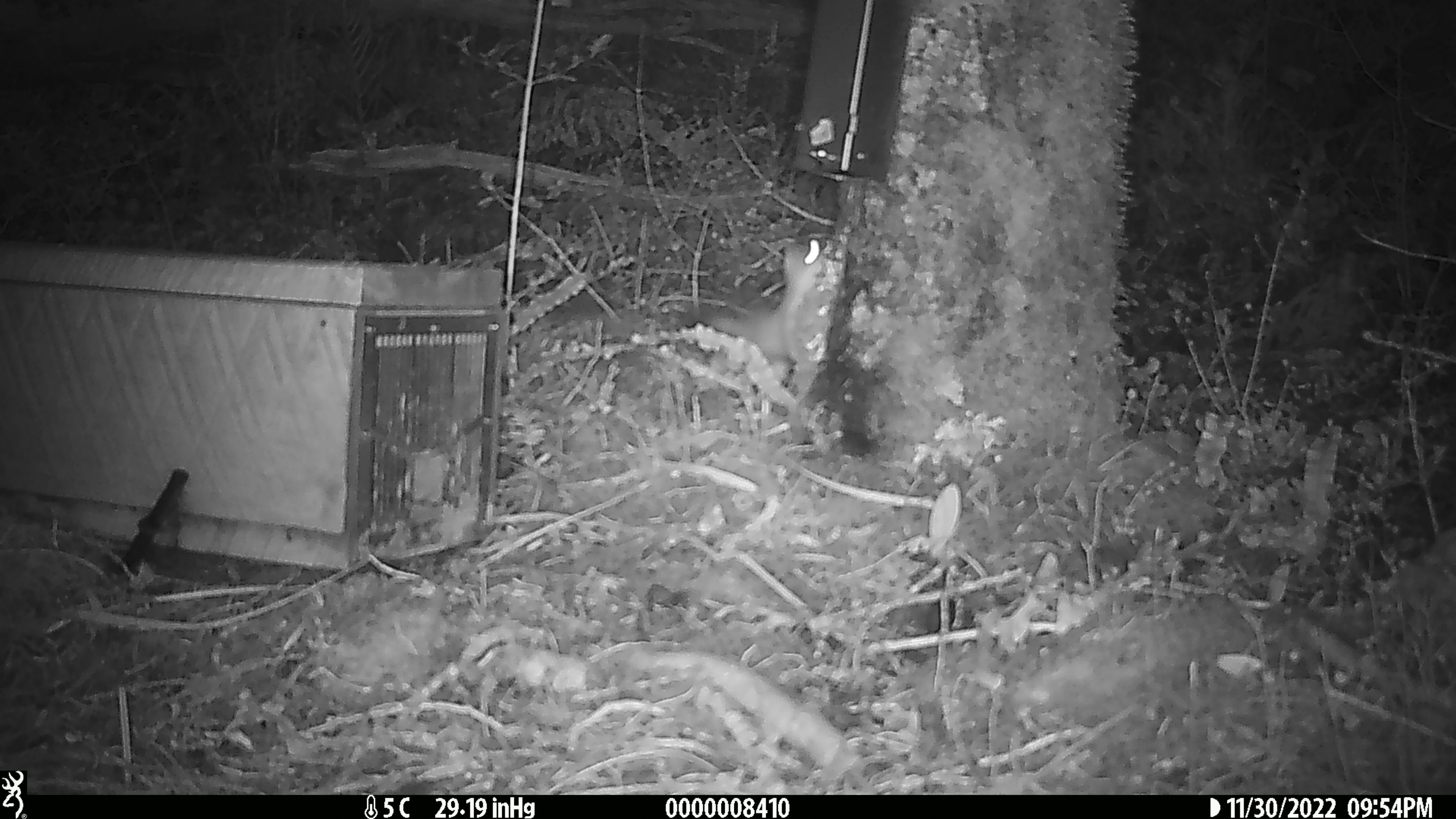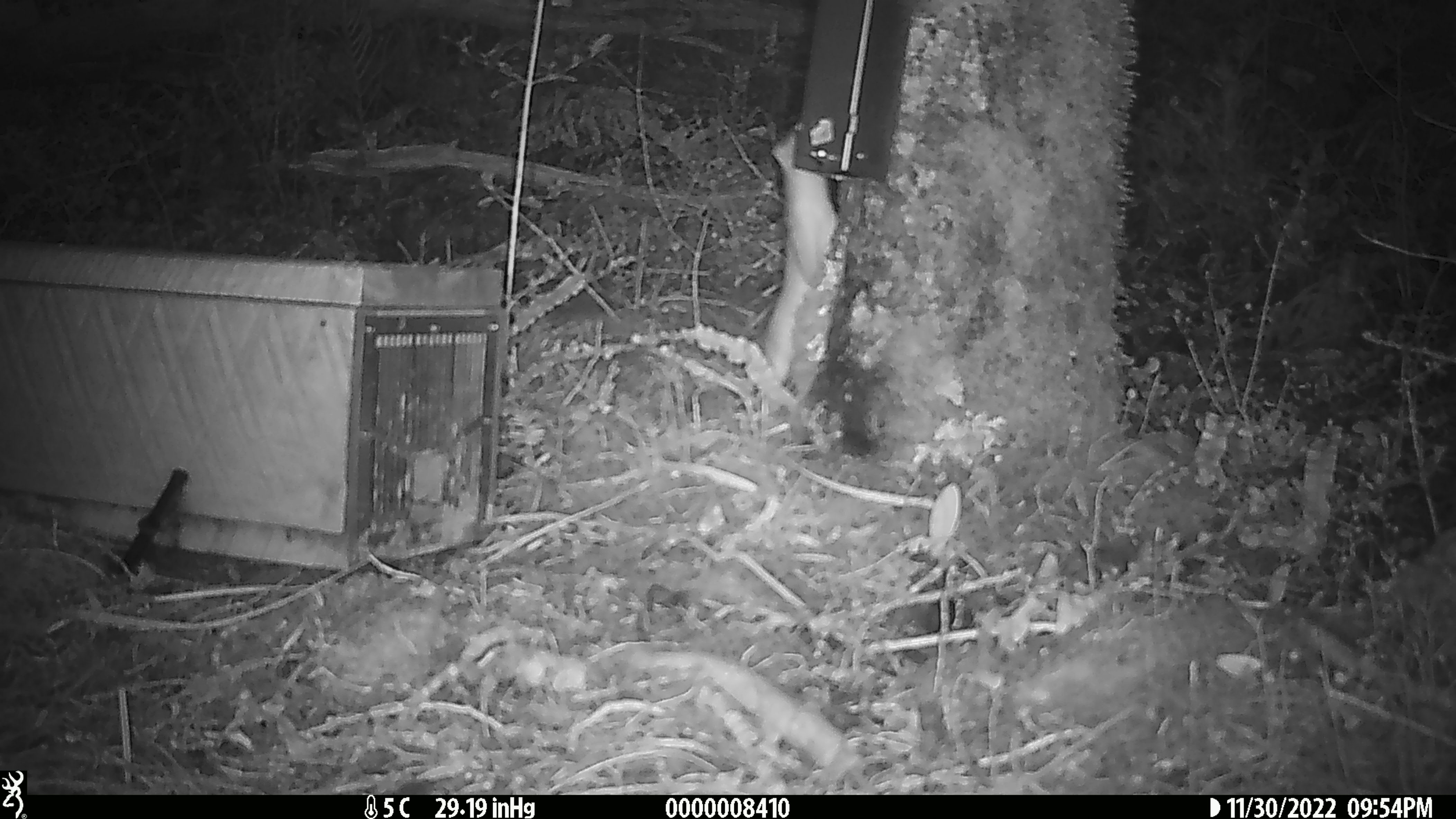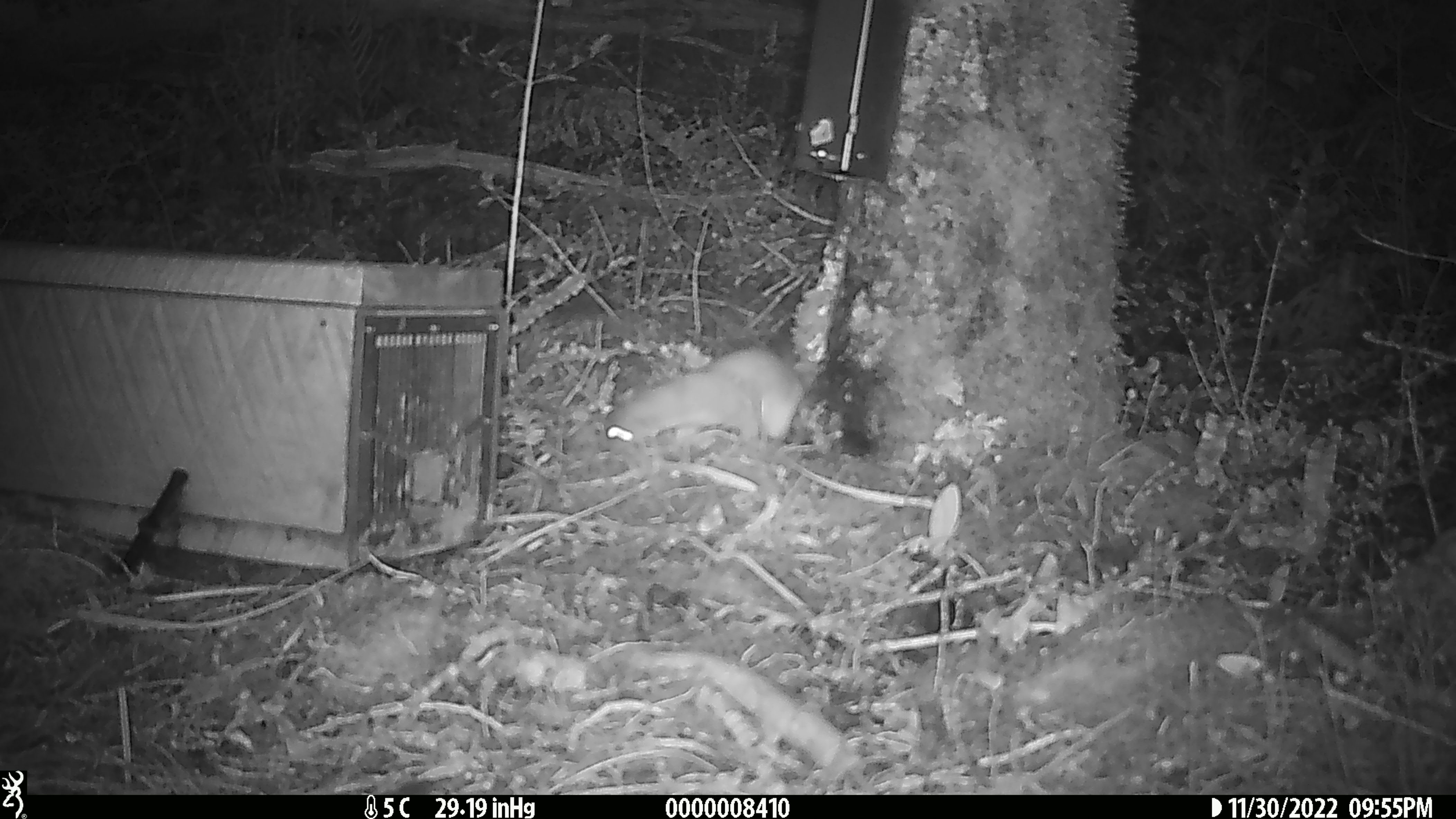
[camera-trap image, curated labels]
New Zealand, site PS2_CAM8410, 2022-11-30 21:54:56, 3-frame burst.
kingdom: Animalia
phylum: Chordata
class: Mammalia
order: Carnivora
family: Mustelidae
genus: Mustela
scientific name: Mustela erminea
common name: stoat